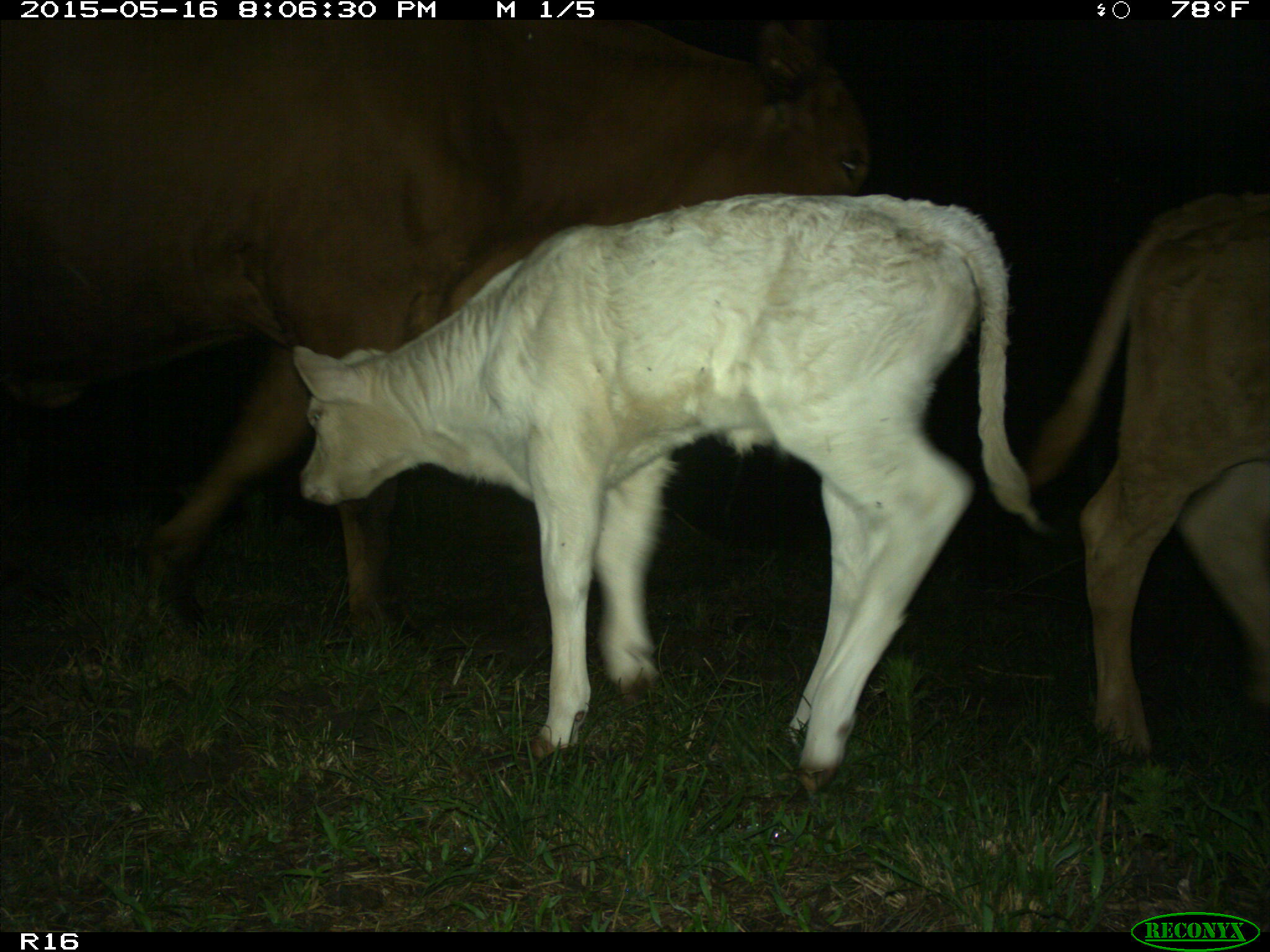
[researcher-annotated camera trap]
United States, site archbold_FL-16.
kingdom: Animalia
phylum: Chordata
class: Mammalia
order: Artiodactyla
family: Bovidae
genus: Bos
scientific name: Bos taurus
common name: domestic cow